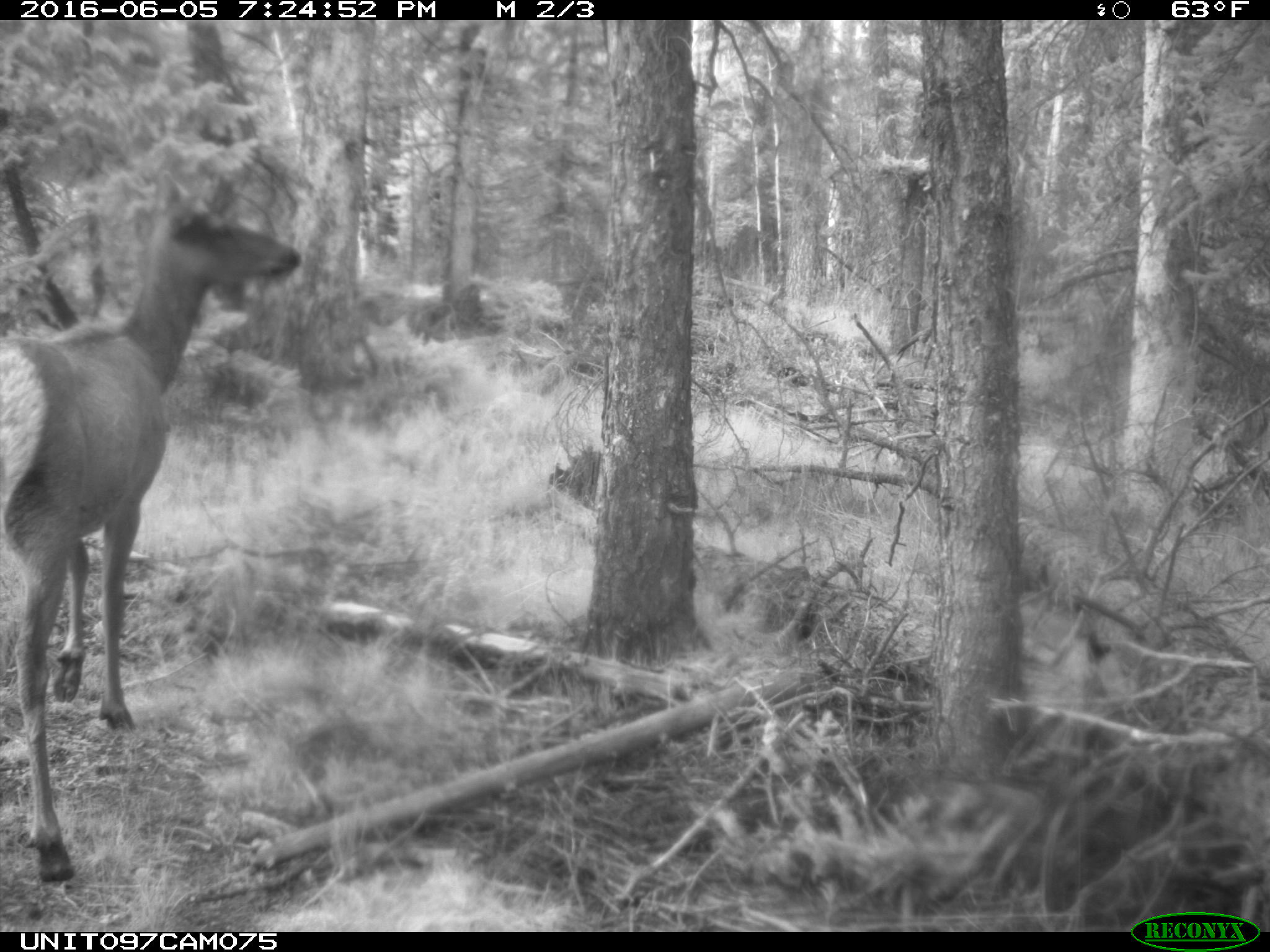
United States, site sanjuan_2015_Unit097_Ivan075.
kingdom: Animalia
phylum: Chordata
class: Mammalia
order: Artiodactyla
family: Cervidae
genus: Cervus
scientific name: Cervus elaphus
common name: red deer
Cervus elaphus (red deer).